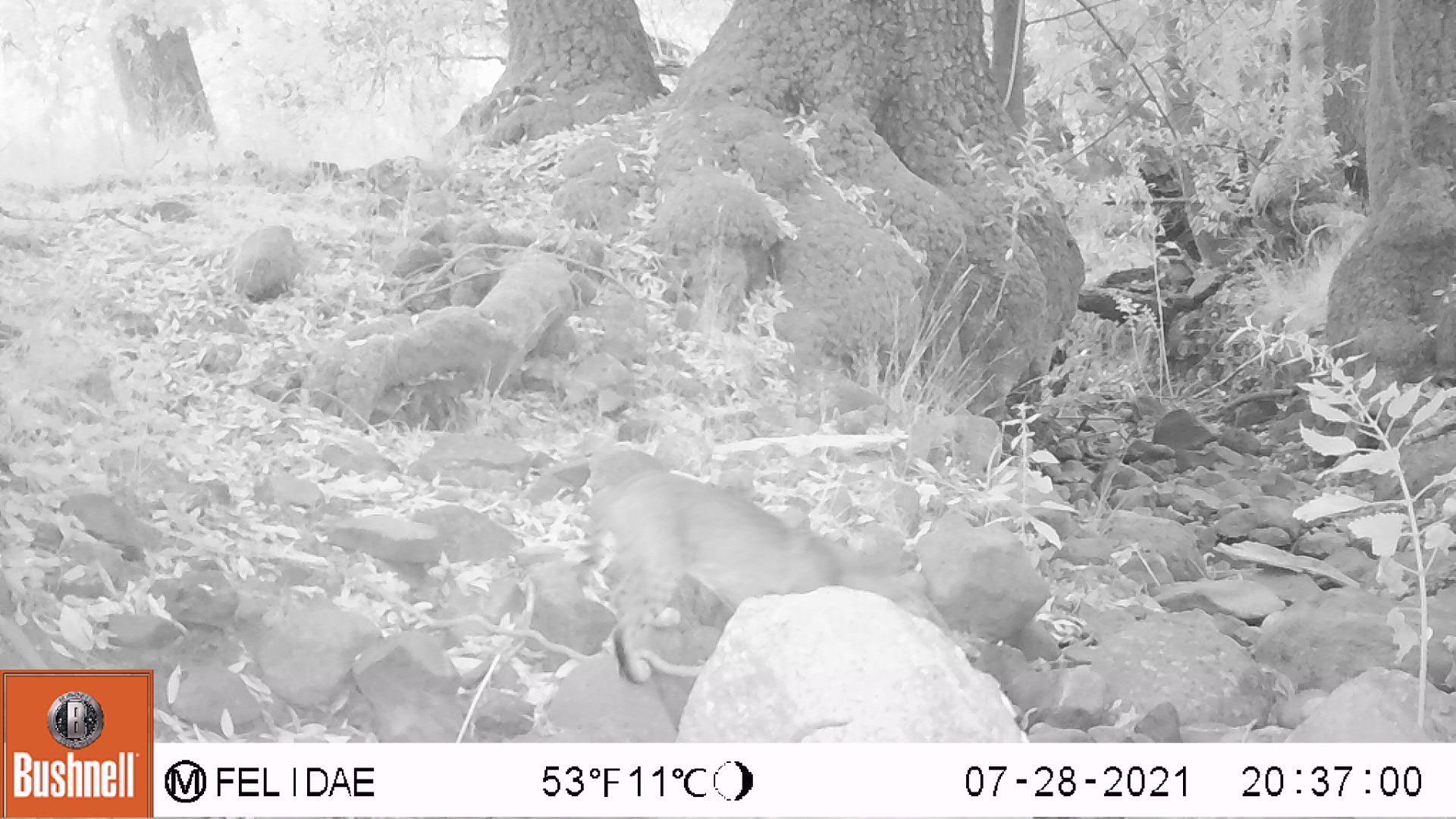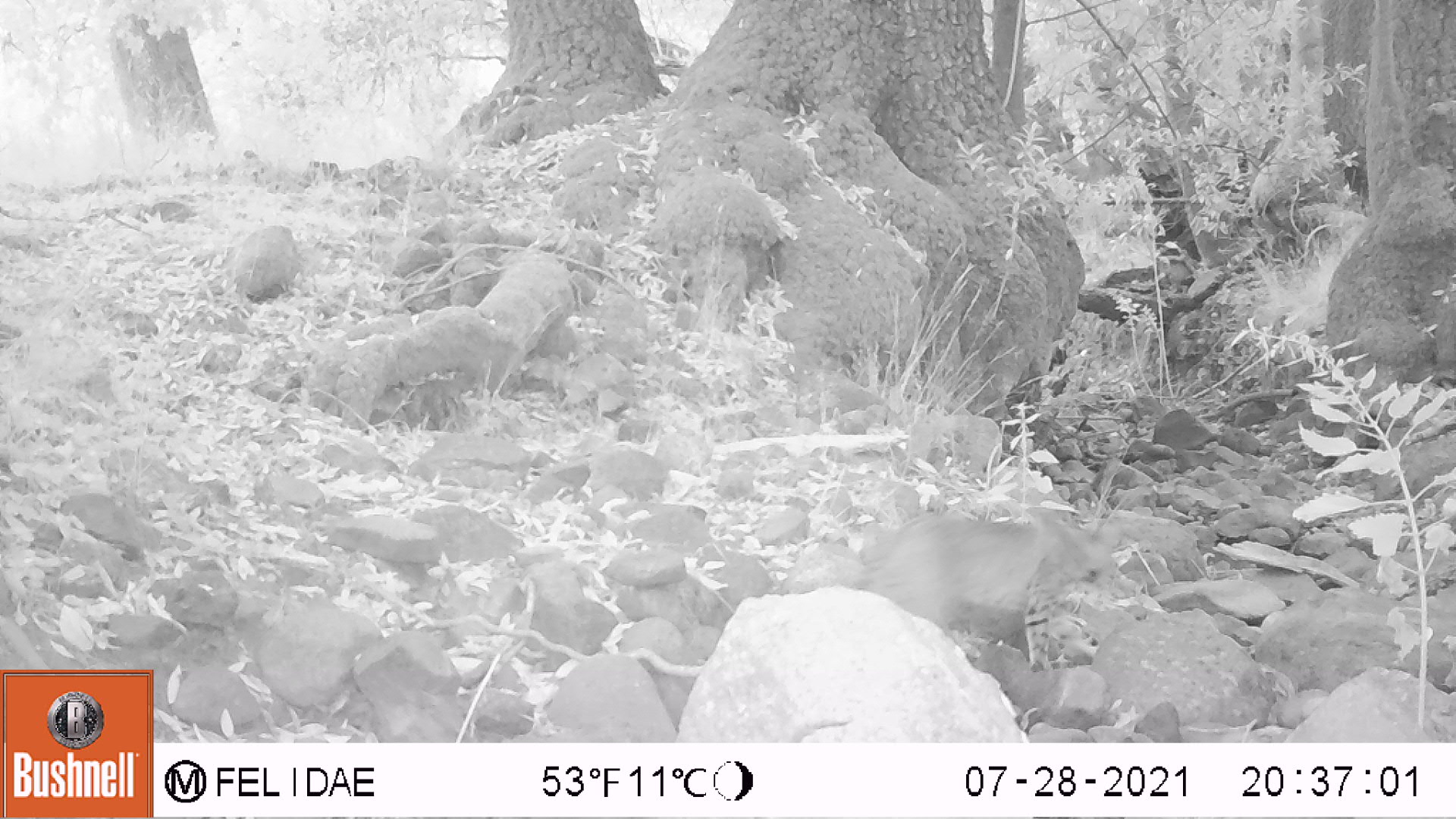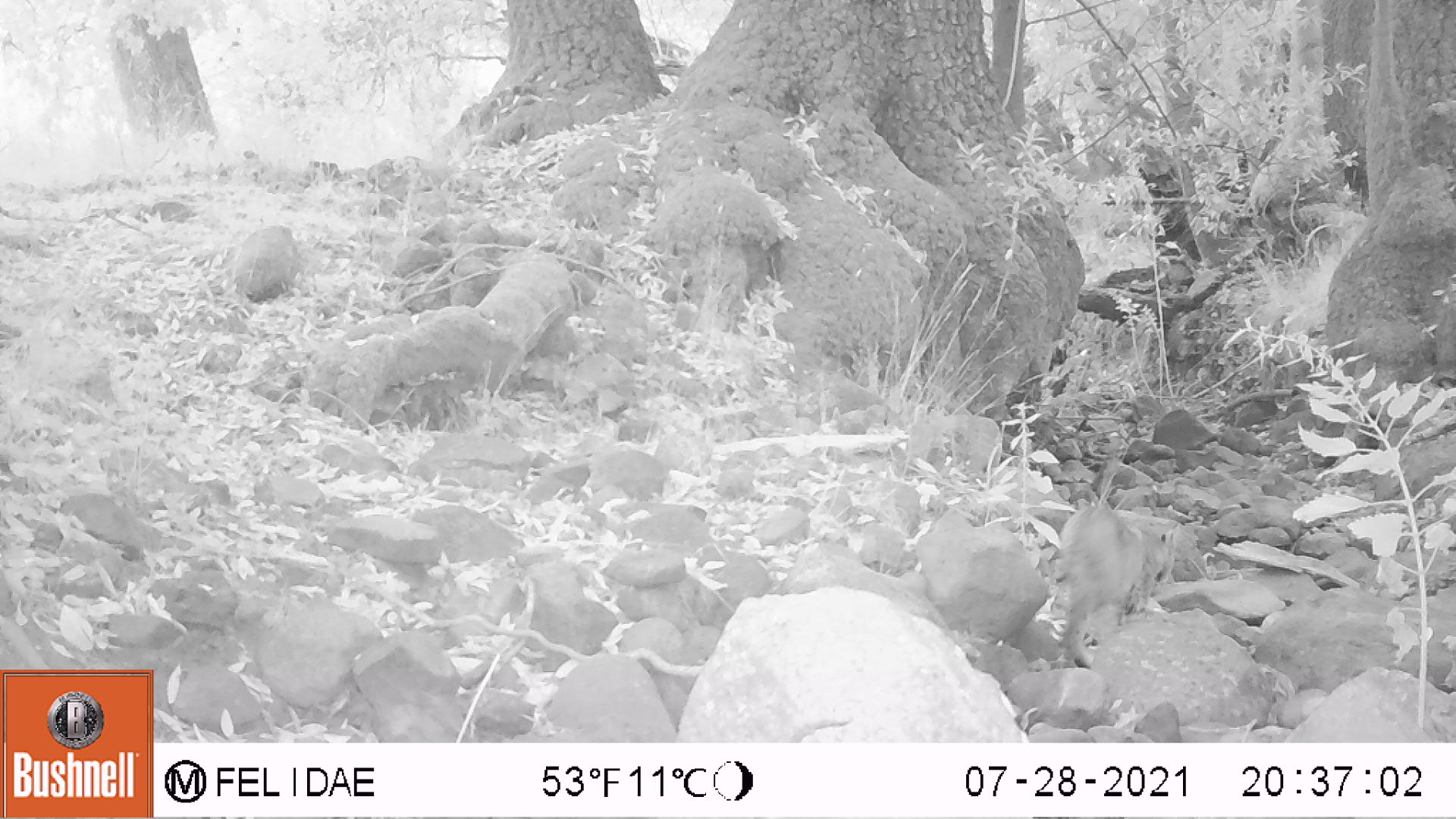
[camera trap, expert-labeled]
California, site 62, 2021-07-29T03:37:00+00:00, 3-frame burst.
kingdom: Animalia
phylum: Chordata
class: Mammalia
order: Carnivora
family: Felidae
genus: Lynx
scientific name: Lynx rufus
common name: bobcat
Bobcat (Lynx rufus).